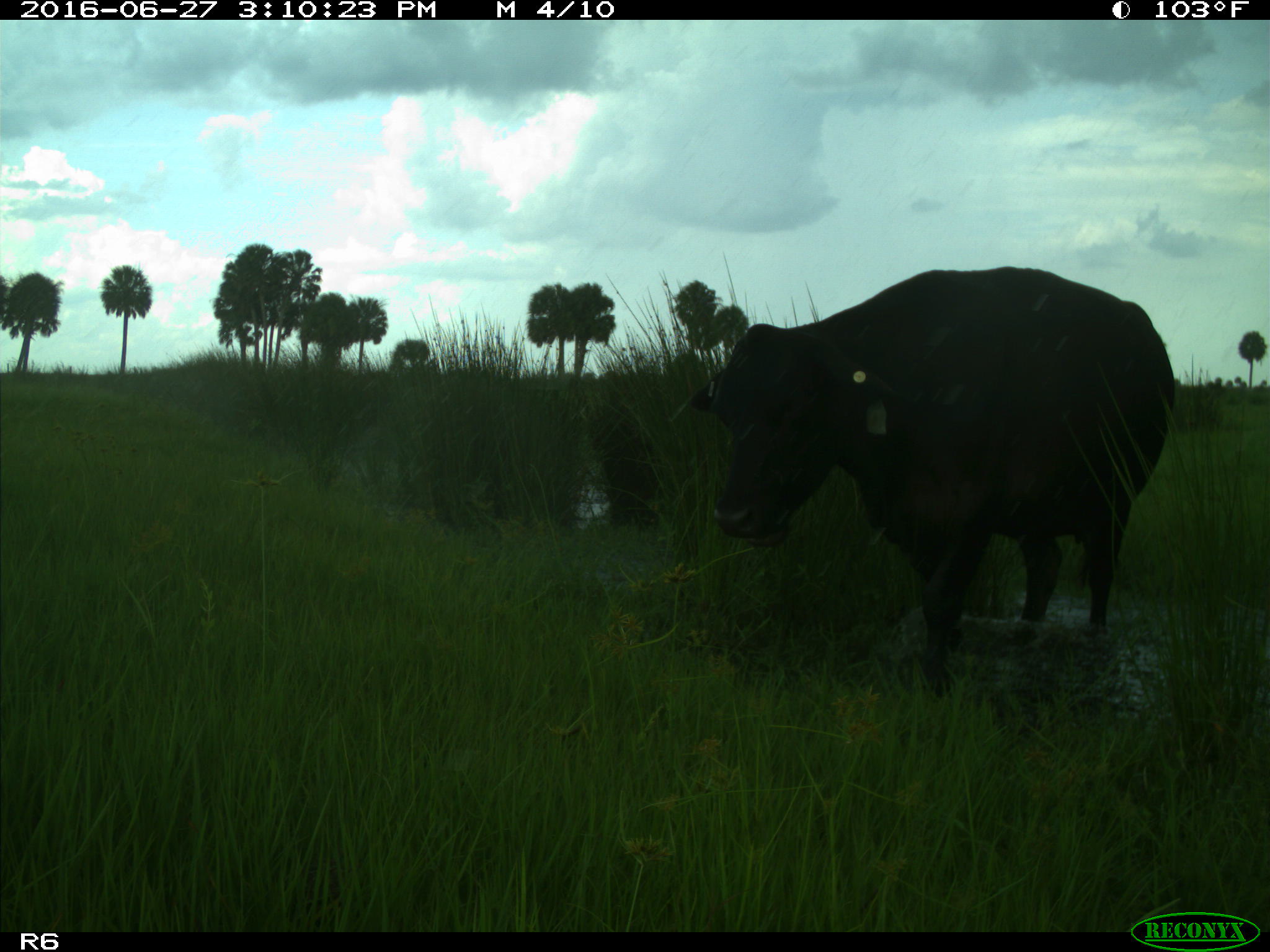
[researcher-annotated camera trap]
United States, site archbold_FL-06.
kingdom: Animalia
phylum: Chordata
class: Mammalia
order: Artiodactyla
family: Bovidae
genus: Bos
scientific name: Bos taurus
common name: domestic cow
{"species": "Bos taurus (domestic cow)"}